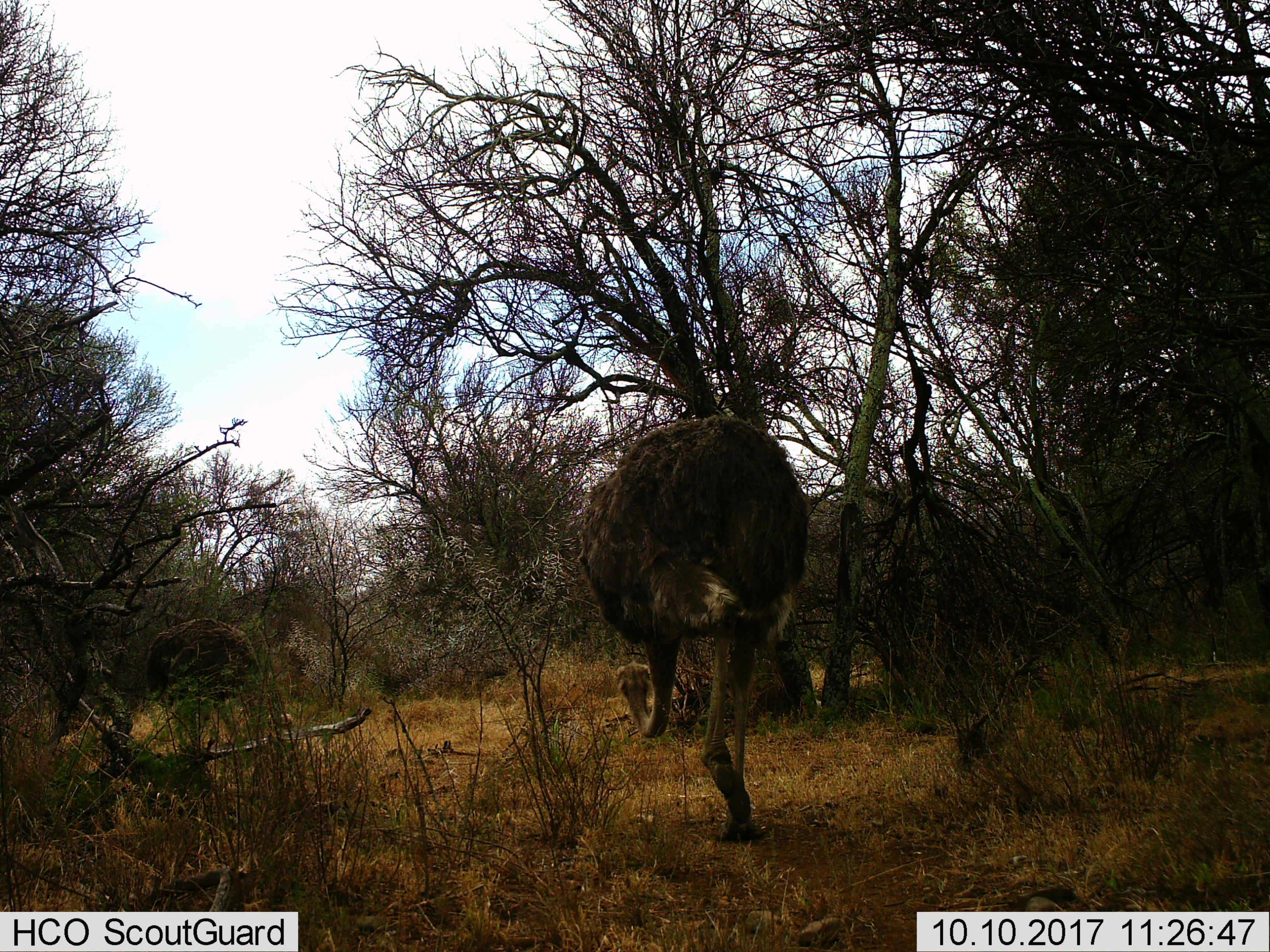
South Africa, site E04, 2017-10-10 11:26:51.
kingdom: Animalia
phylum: Chordata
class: Aves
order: Struthioniformes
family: Struthionidae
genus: Struthio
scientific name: Struthio camelus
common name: ostrich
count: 2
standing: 40%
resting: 0%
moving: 60%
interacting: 10%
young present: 0%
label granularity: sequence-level